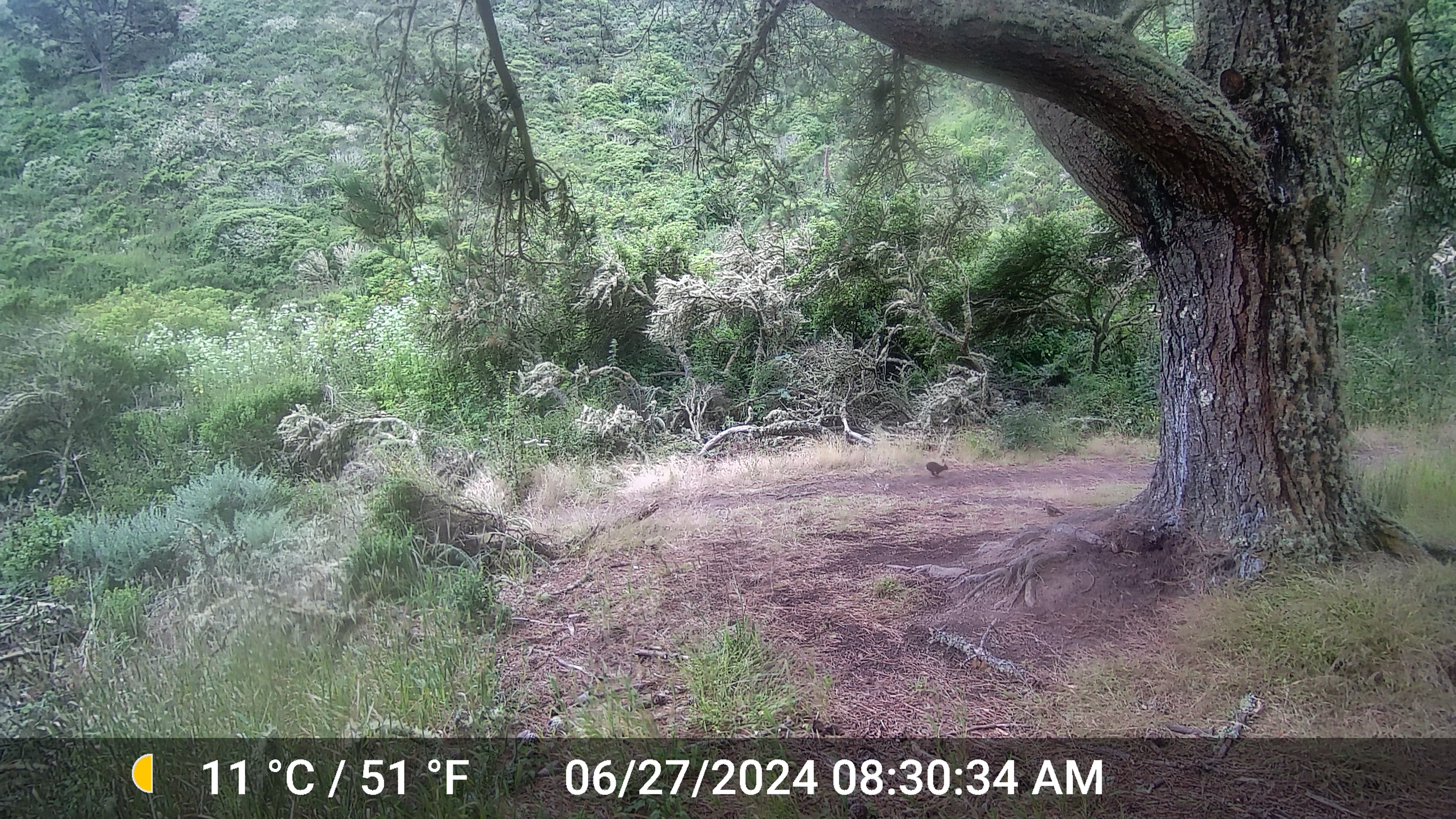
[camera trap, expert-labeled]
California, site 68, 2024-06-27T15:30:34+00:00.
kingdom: Animalia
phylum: Chordata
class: Mammalia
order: Lagomorpha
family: Leporidae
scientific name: Leporidae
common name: rabbit